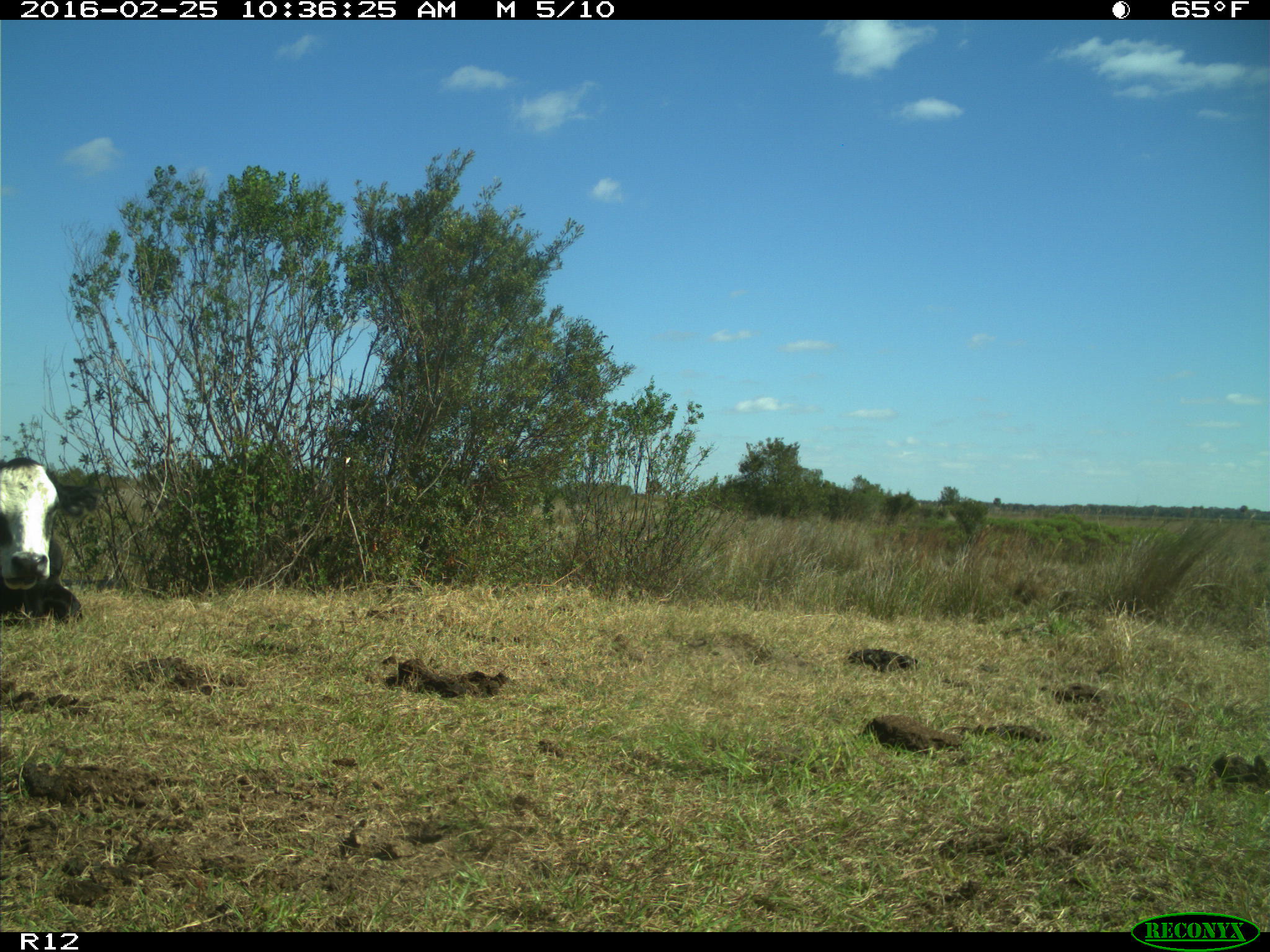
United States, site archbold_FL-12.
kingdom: Animalia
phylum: Chordata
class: Mammalia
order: Artiodactyla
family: Bovidae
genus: Bos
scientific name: Bos taurus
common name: domestic cow